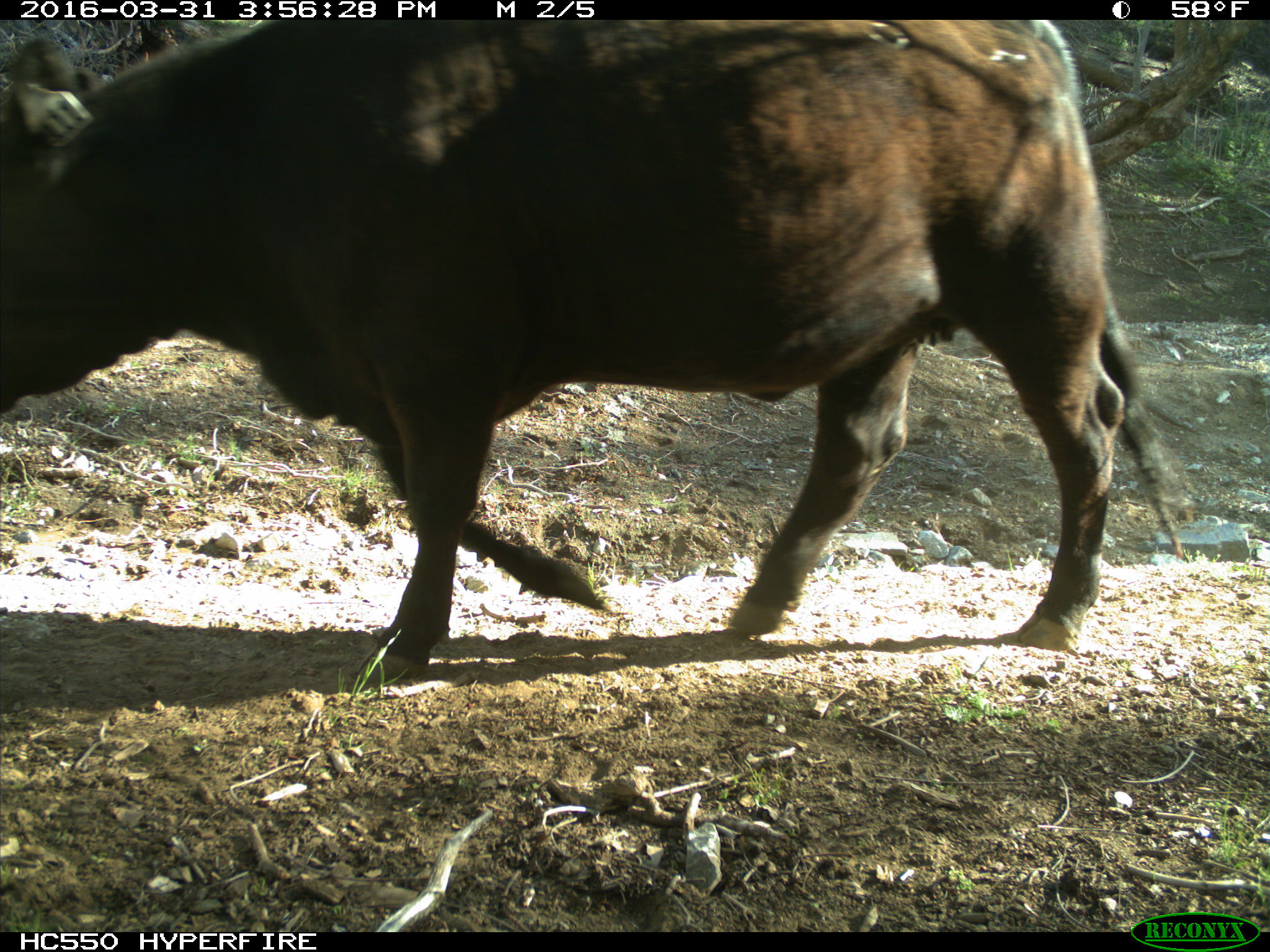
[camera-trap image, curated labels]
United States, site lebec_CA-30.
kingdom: Animalia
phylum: Chordata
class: Mammalia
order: Artiodactyla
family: Bovidae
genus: Bos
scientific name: Bos taurus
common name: domestic cow